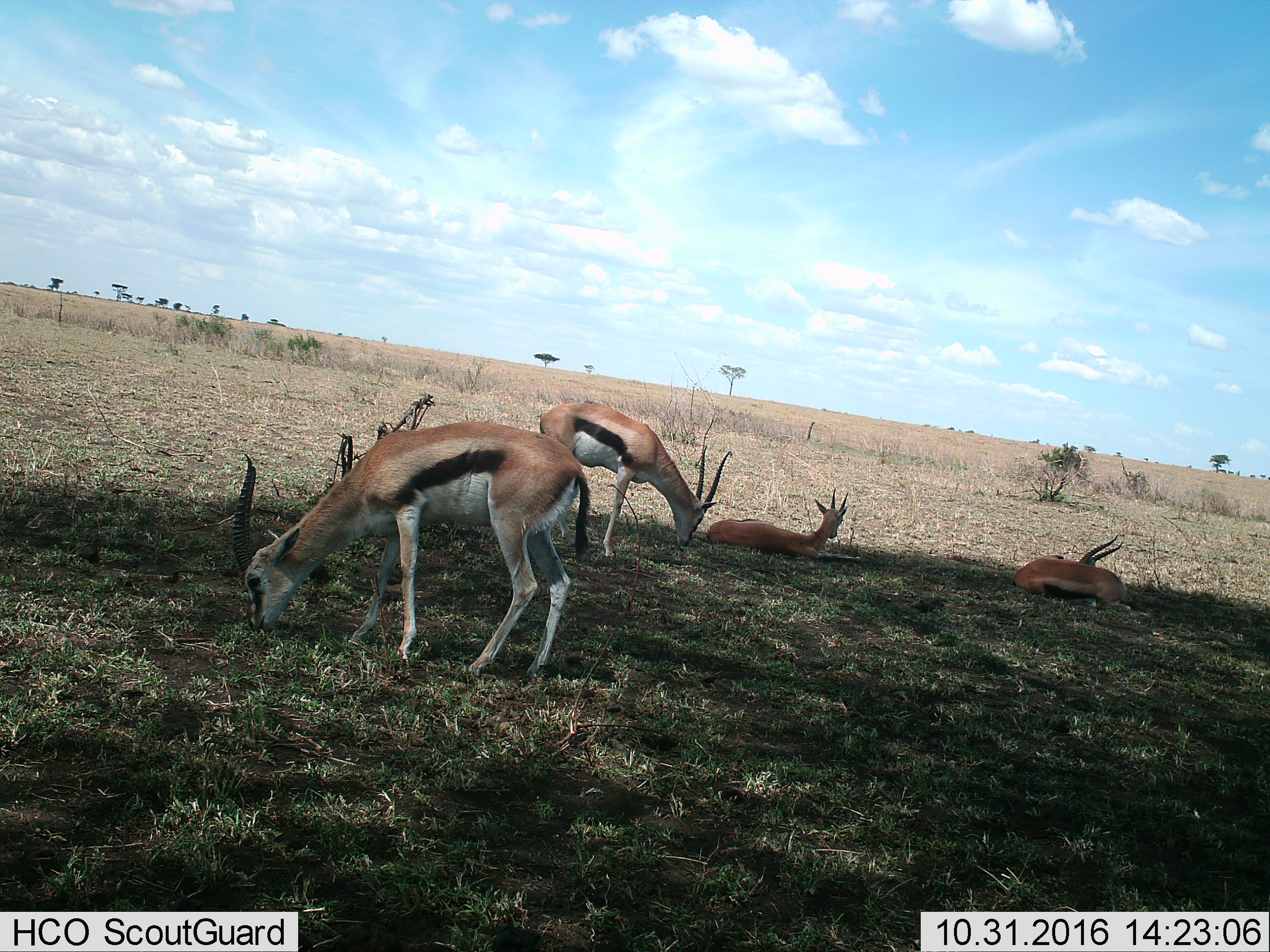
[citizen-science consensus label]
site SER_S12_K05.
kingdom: Animalia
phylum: Chordata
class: Mammalia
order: Artiodactyla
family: Bovidae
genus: Eudorcas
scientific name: Eudorcas thomsonii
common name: thomson's gazelle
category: gazellethomsons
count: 4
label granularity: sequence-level